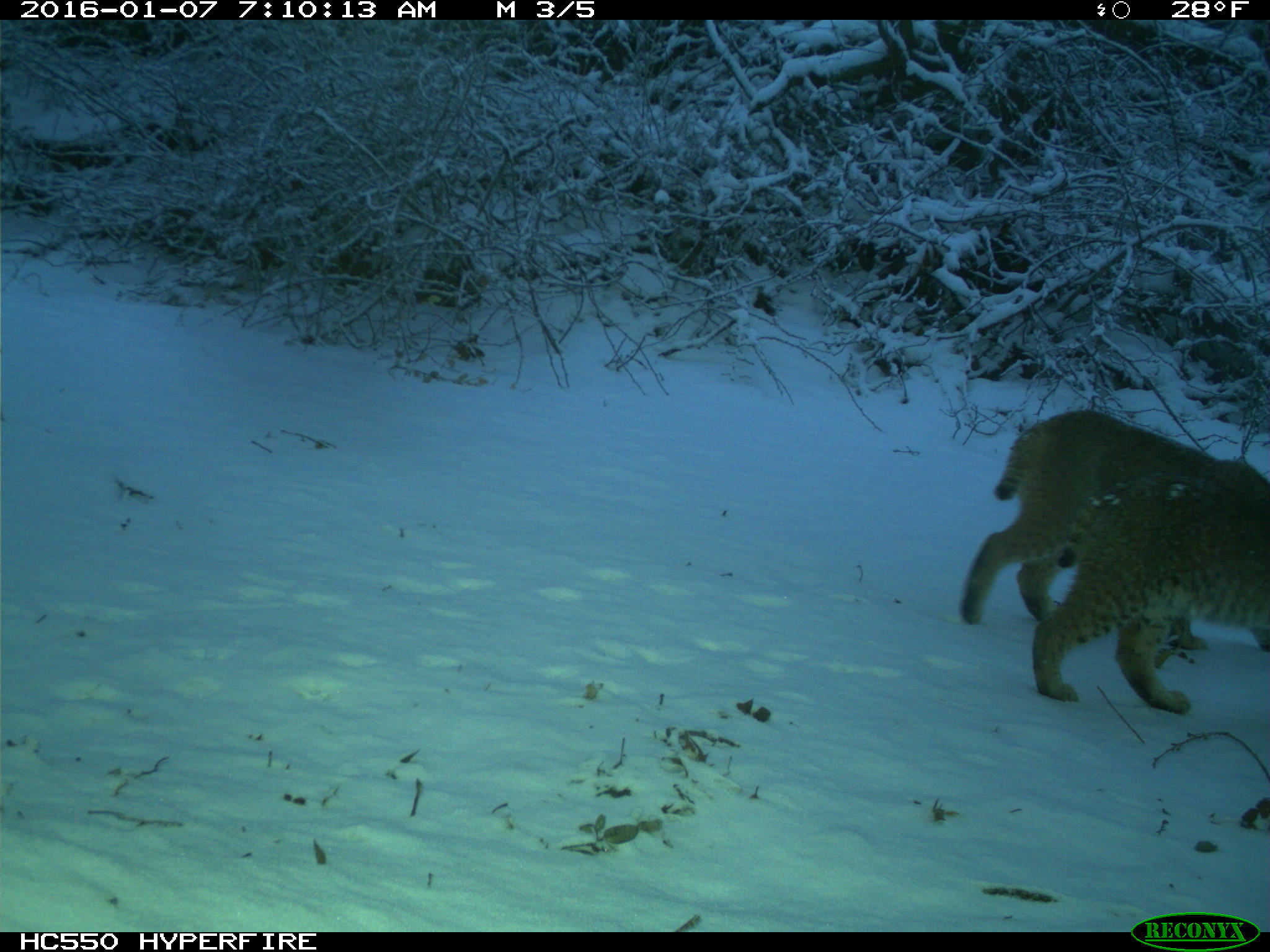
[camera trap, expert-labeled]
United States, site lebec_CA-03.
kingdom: Animalia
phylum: Chordata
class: Mammalia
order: Carnivora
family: Felidae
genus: Lynx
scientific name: Lynx rufus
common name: bobcat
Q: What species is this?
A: Lynx rufus (bobcat).